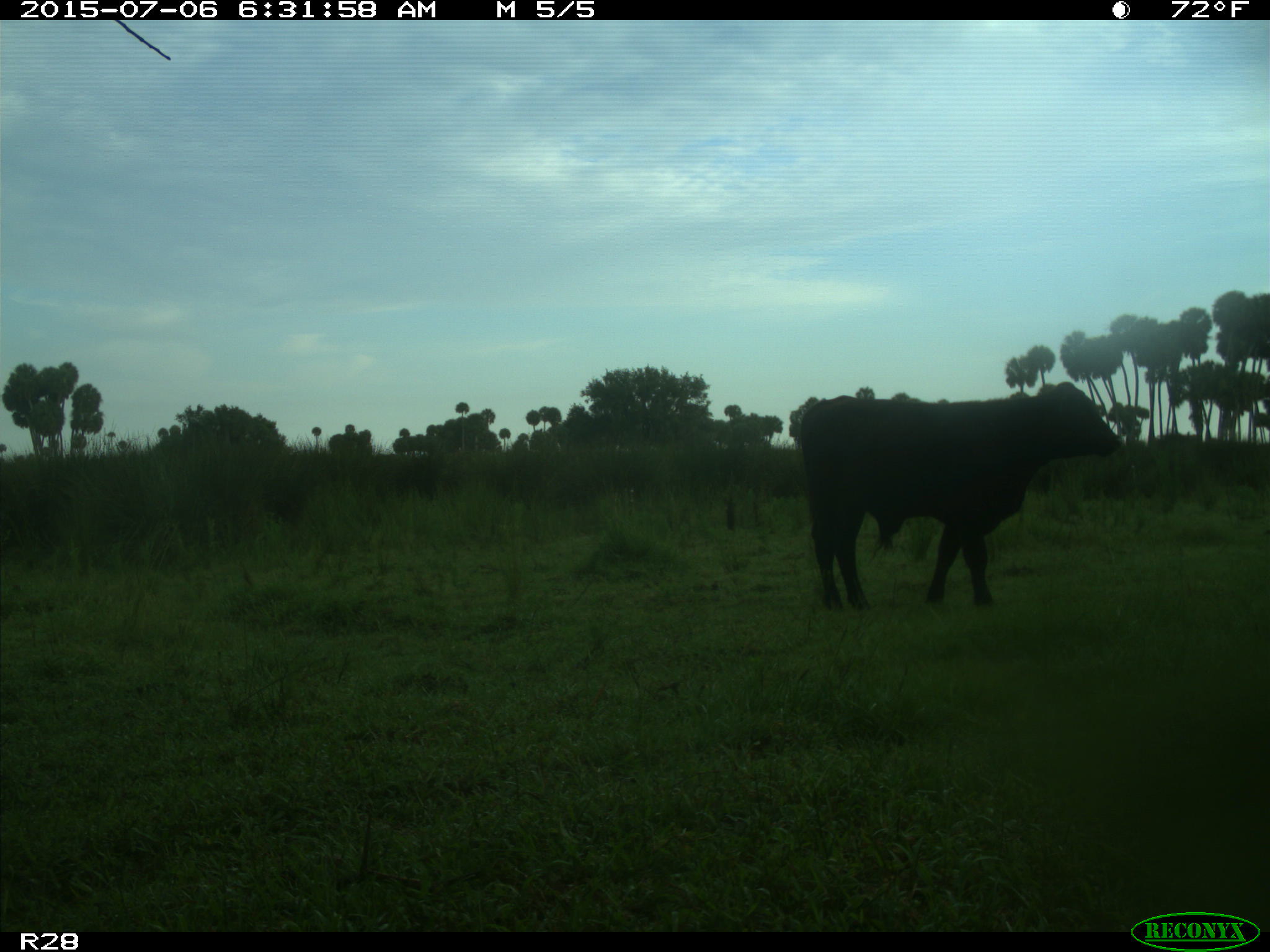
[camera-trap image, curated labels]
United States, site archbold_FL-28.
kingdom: Animalia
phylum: Chordata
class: Mammalia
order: Artiodactyla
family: Bovidae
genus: Bos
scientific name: Bos taurus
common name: domestic cow